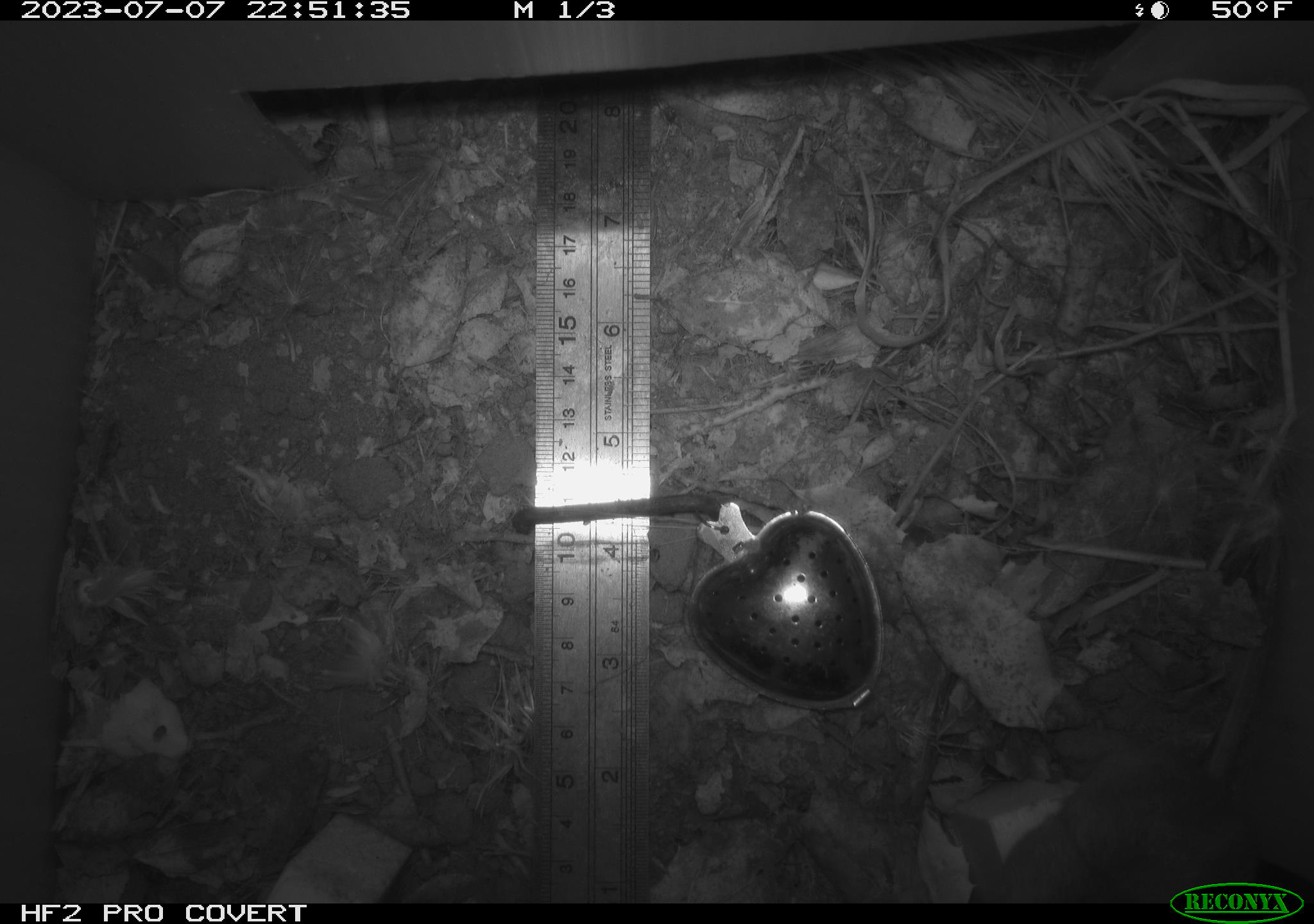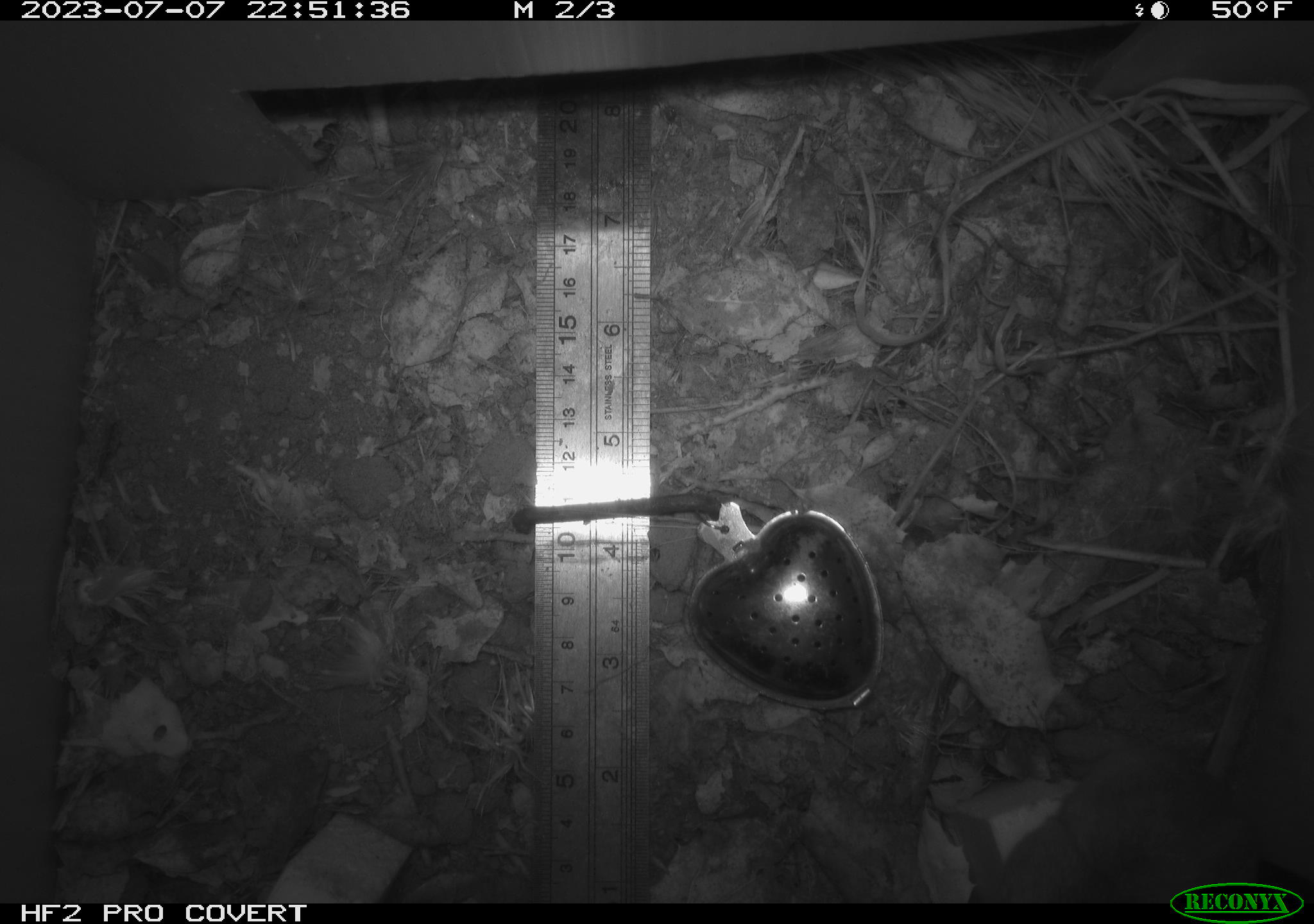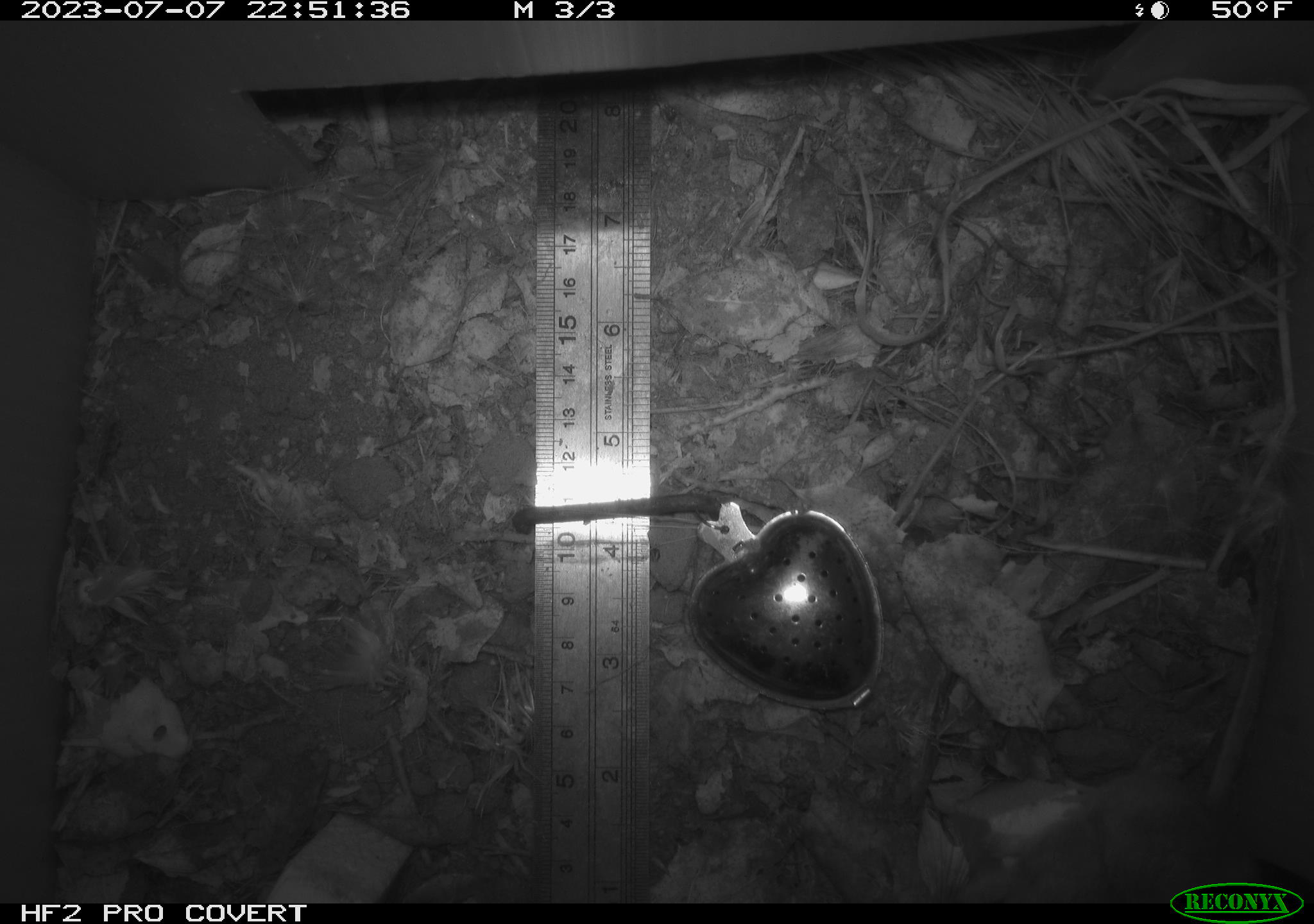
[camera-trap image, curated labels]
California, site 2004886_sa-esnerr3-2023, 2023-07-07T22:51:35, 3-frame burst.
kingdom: Animalia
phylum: Chordata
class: Mammalia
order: Rodentia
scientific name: Rodentia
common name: mouse species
Mouse species (Rodentia).